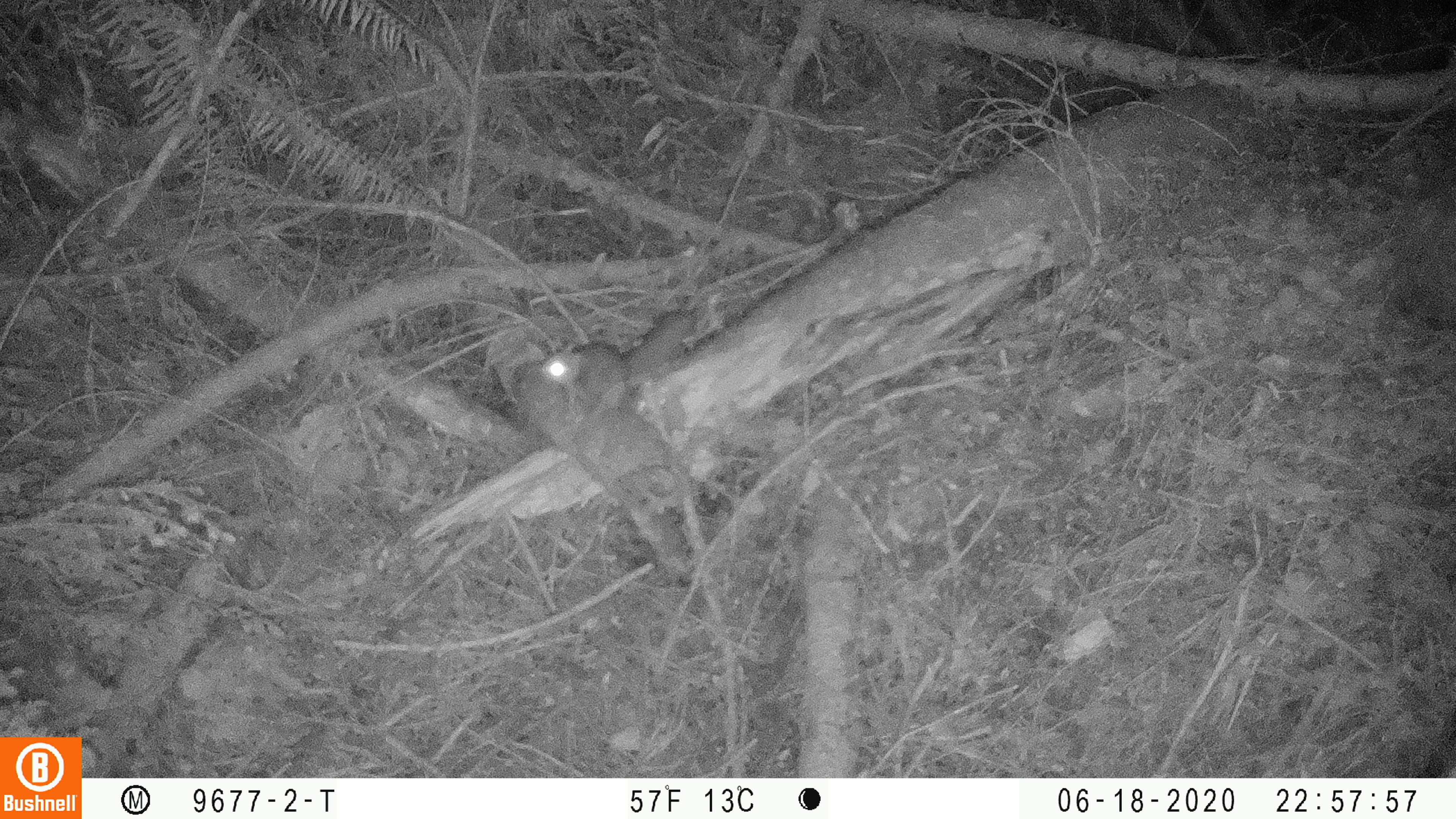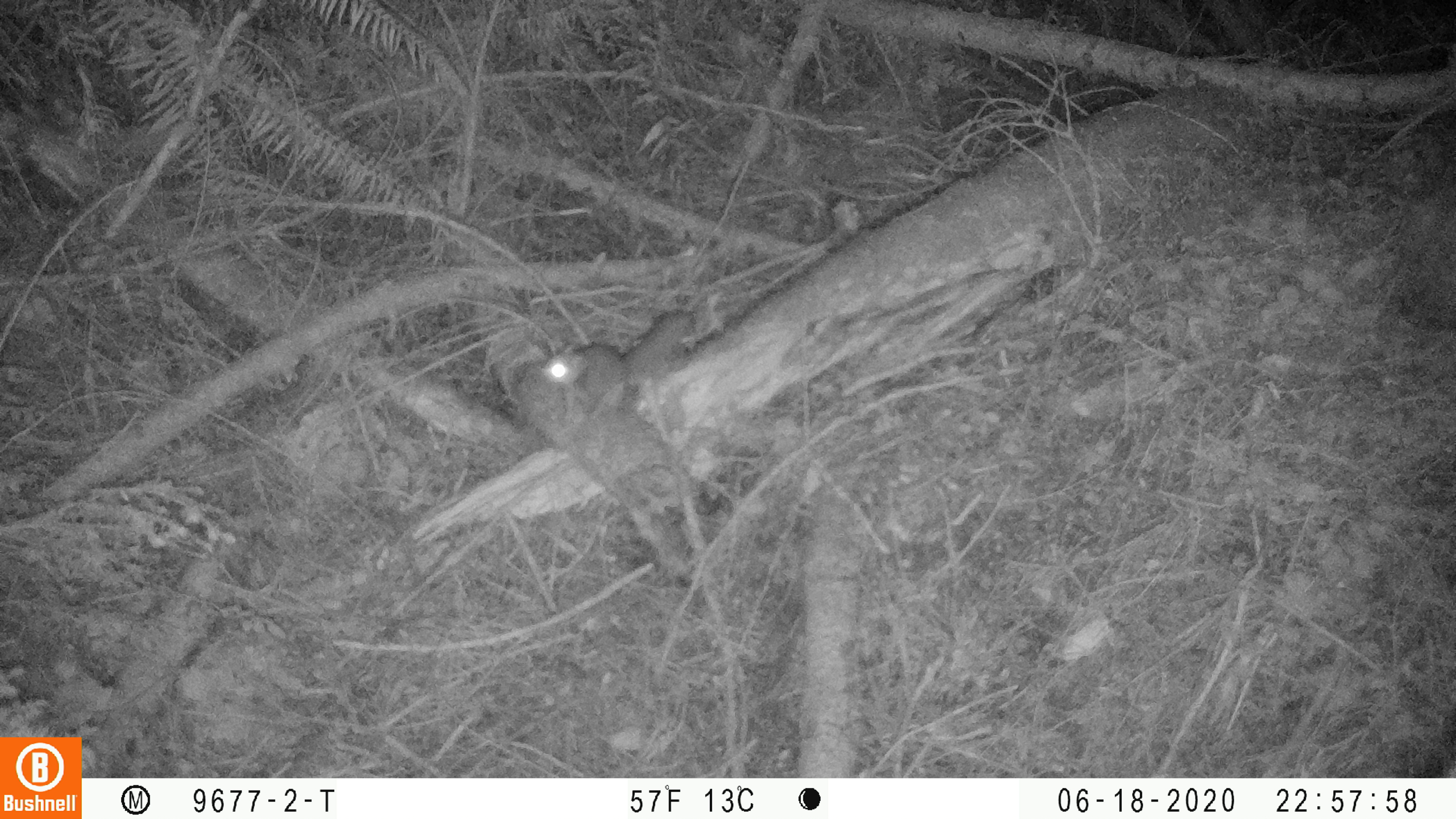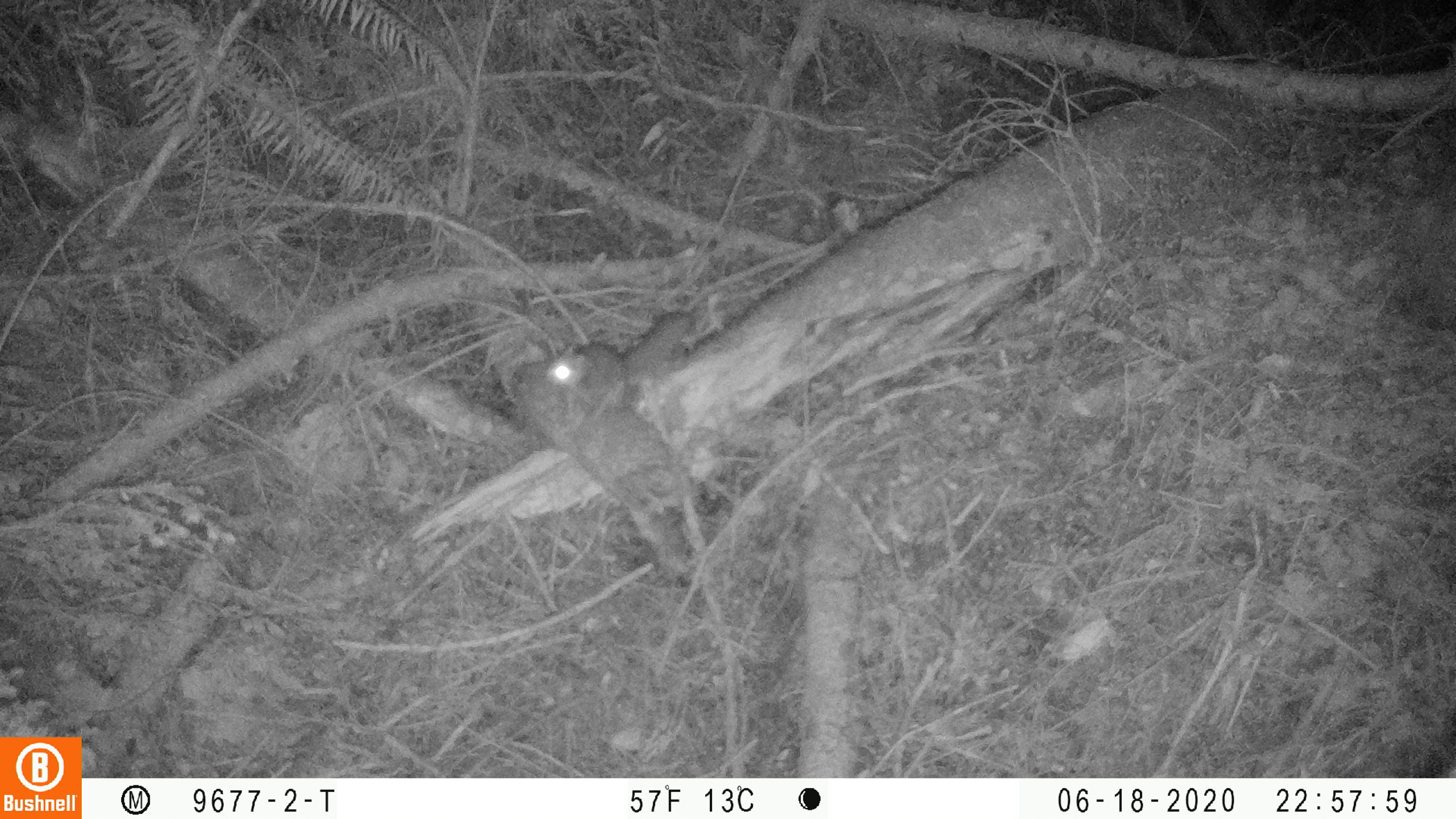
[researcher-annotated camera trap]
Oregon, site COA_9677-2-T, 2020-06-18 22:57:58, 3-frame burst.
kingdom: Animalia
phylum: Chordata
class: Mammalia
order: Rodentia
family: Sciuridae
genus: Glaucomys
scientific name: Glaucomys oregonensis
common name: humboldt's flying squirrel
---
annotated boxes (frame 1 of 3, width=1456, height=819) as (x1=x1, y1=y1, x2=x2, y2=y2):
humboldt's flying squirrel: (x1=526, y1=296, x2=714, y2=430)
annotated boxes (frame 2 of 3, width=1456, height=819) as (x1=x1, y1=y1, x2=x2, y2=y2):
humboldt's flying squirrel: (x1=525, y1=303, x2=704, y2=432)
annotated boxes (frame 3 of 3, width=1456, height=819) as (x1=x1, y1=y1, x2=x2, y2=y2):
humboldt's flying squirrel: (x1=532, y1=302, x2=707, y2=431)